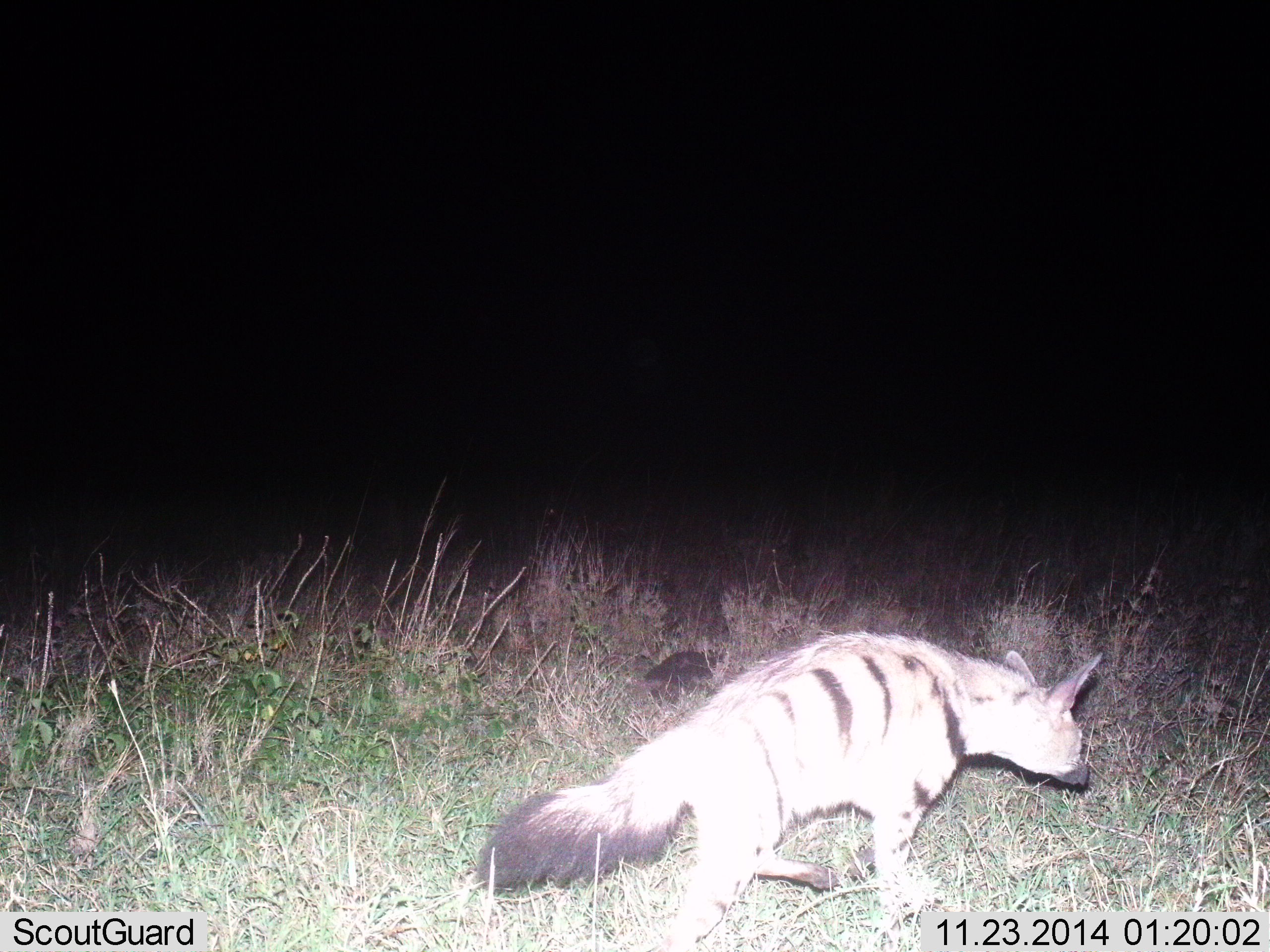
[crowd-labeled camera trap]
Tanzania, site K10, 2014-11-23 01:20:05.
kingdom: Animalia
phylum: Chordata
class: Mammalia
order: Carnivora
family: Hyaenidae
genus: Hyaena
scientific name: Hyaena hyaena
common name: striped hyena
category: hyenastriped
Hyenastriped (striped hyena) (Hyaena hyaena), count 1. Behavior (volunteer vote fractions): standing 20%, resting 0%, moving 100%, interacting 0%. Young present (vote fraction): 0%. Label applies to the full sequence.